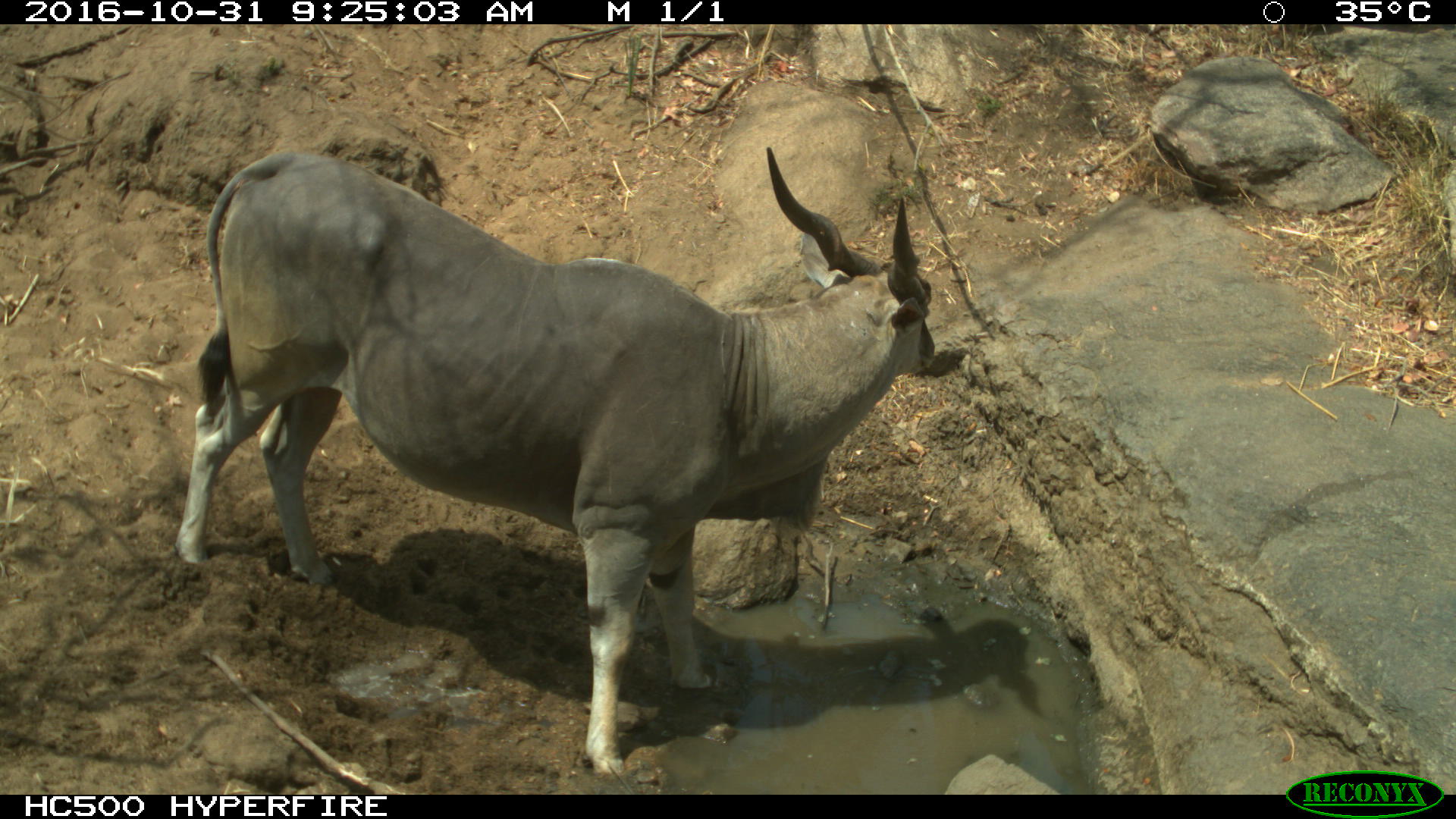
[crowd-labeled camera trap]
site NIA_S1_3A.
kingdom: Animalia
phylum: Chordata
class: Mammalia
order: Artiodactyla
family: Bovidae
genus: Tragelaphus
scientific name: Tragelaphus oryx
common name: eland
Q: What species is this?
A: Eland (Tragelaphus oryx).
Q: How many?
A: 1.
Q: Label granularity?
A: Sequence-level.